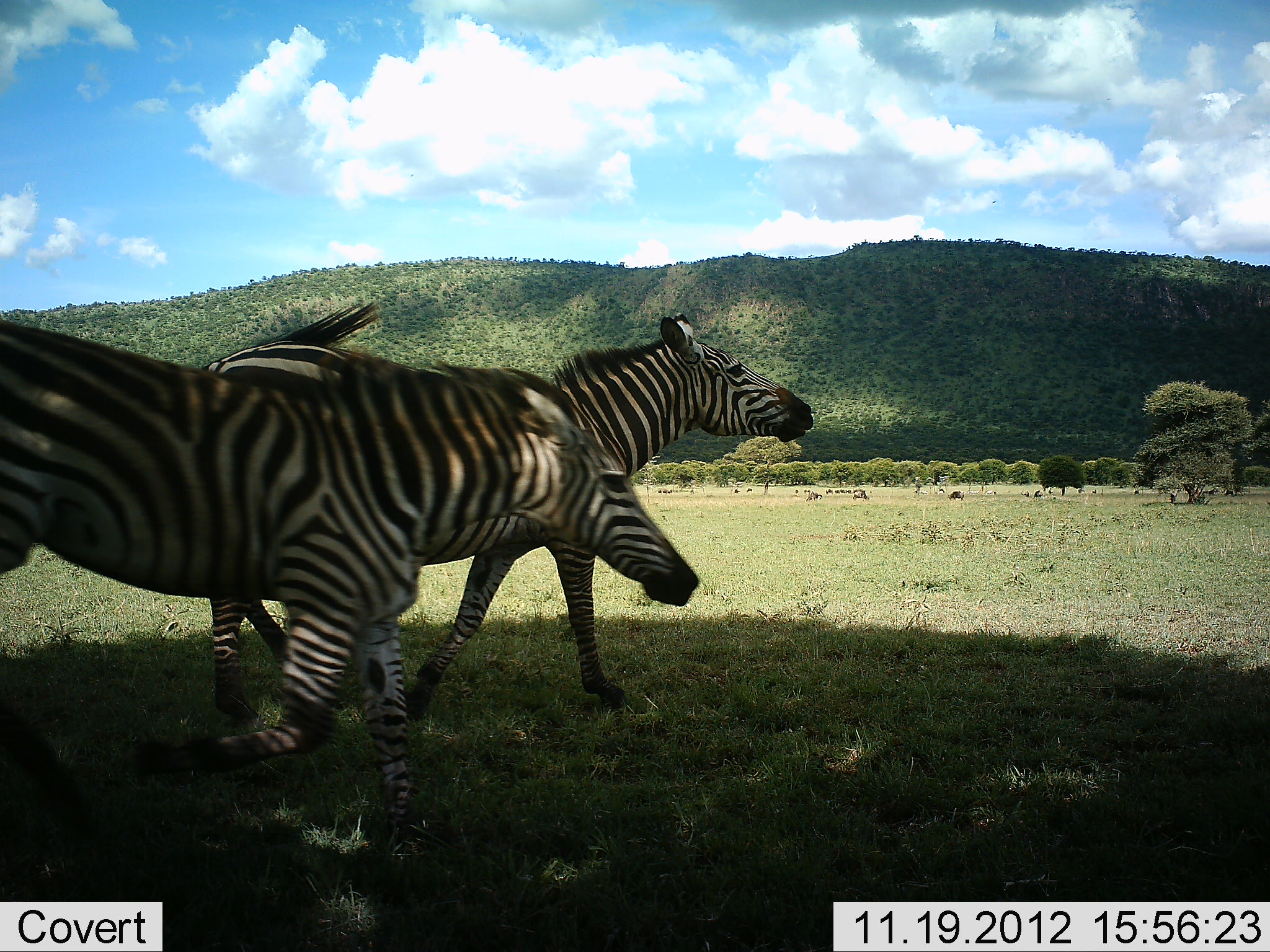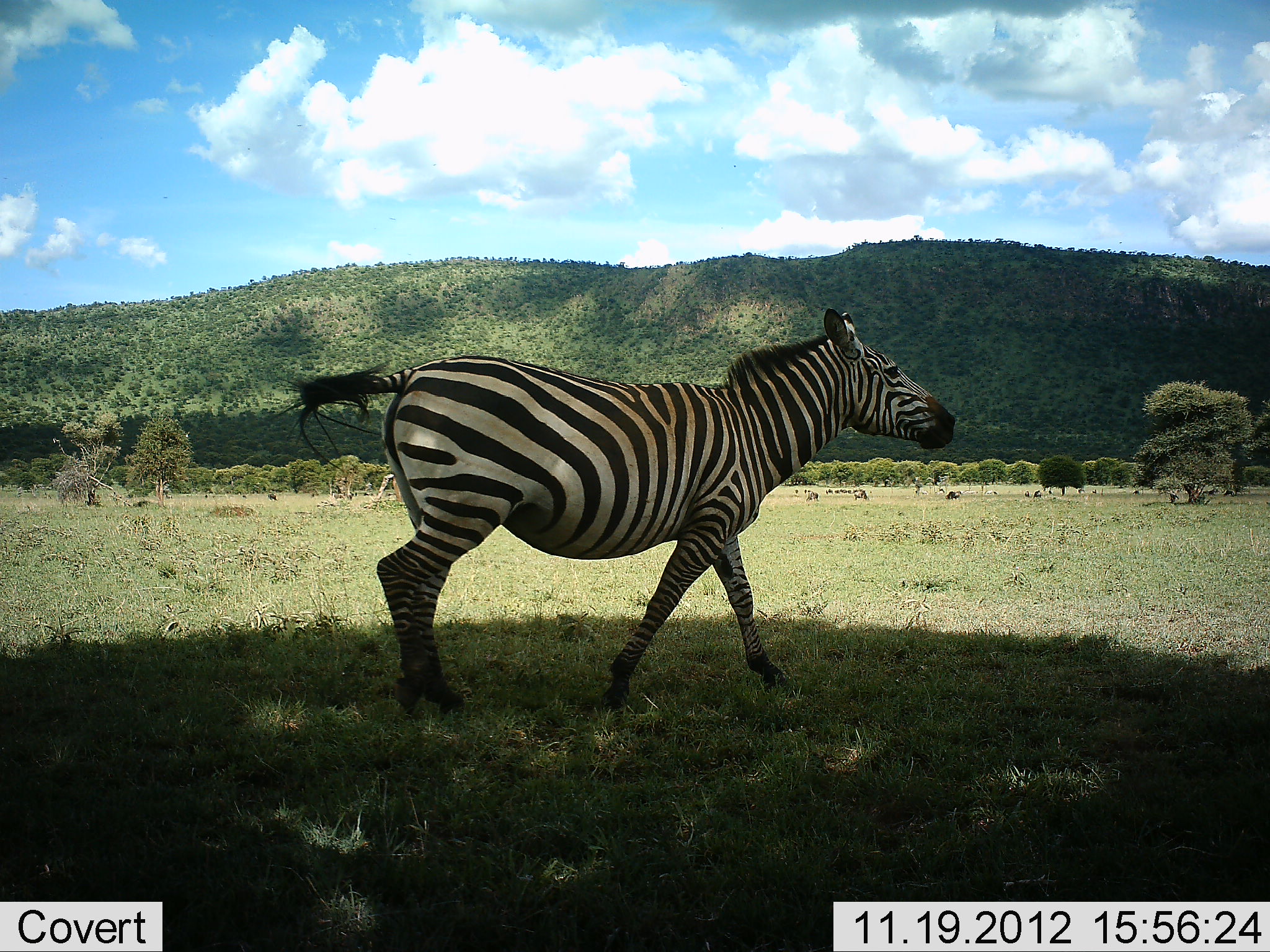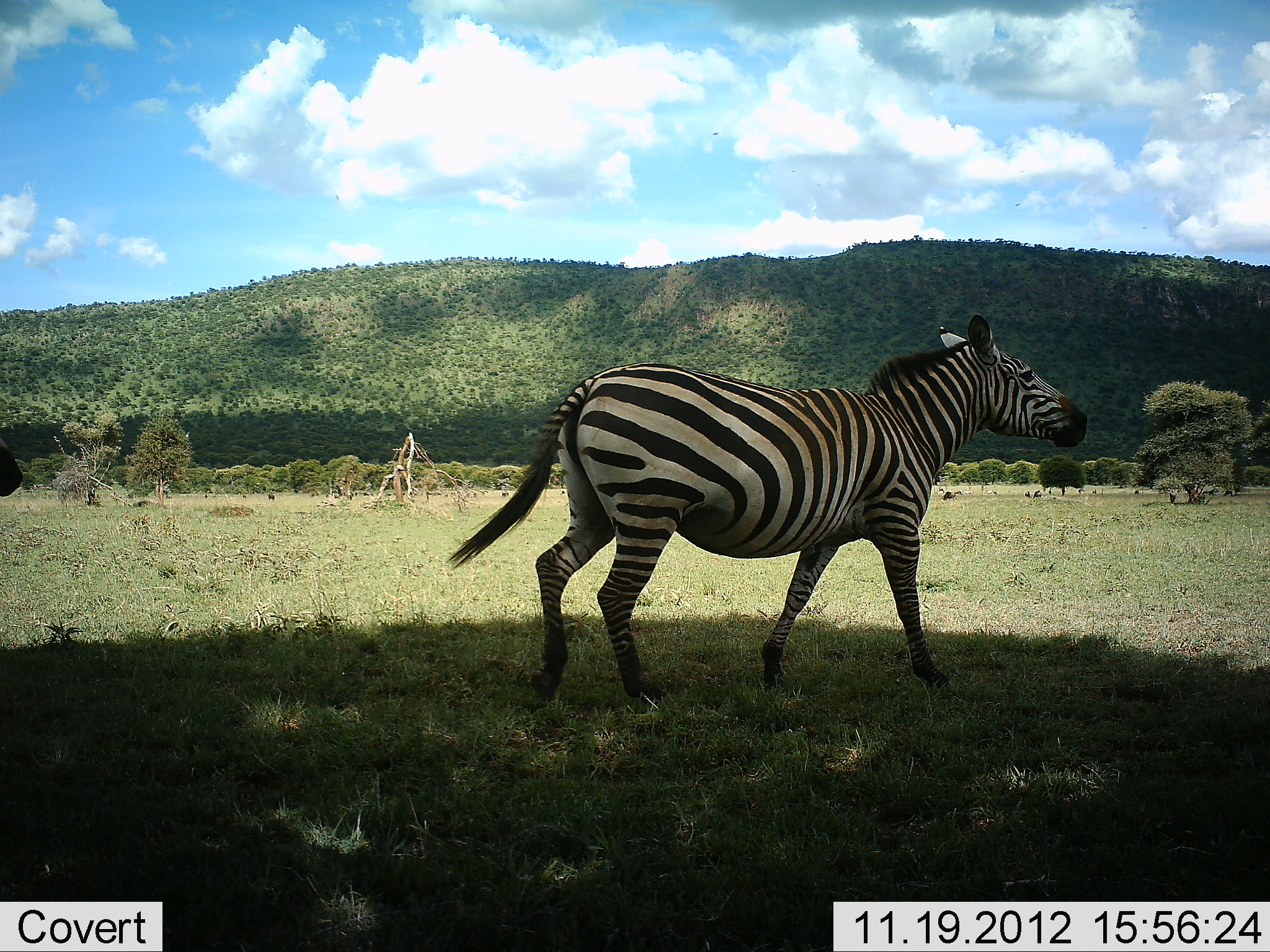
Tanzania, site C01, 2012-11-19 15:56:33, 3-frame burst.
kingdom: Animalia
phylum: Chordata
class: Mammalia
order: Perissodactyla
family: Equidae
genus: Equus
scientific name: Equus quagga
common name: plains zebra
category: zebra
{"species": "zebra (plains zebra) (Equus quagga)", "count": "2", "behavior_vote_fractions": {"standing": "3%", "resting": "0%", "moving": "93%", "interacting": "3%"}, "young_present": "0%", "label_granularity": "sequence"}